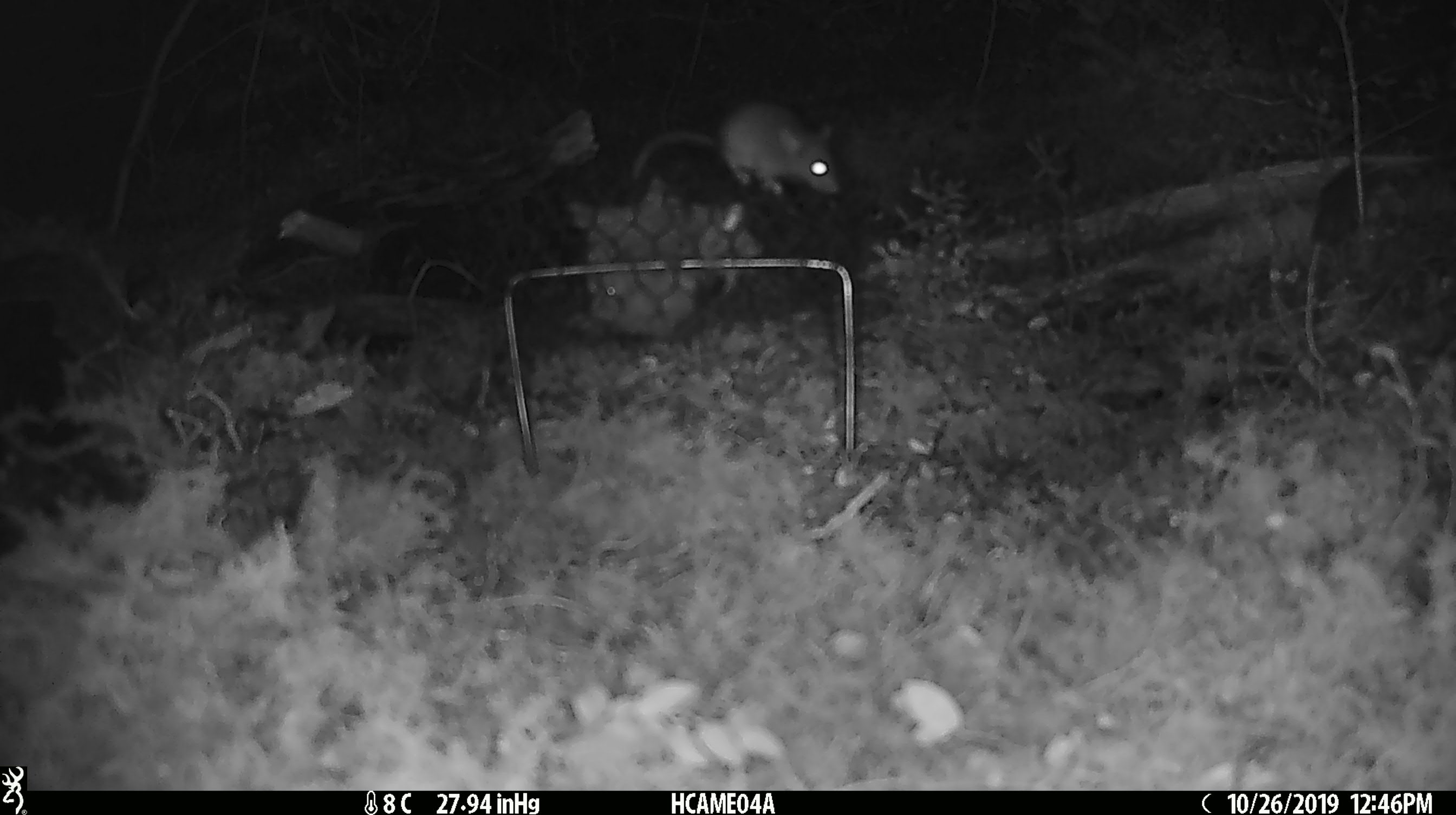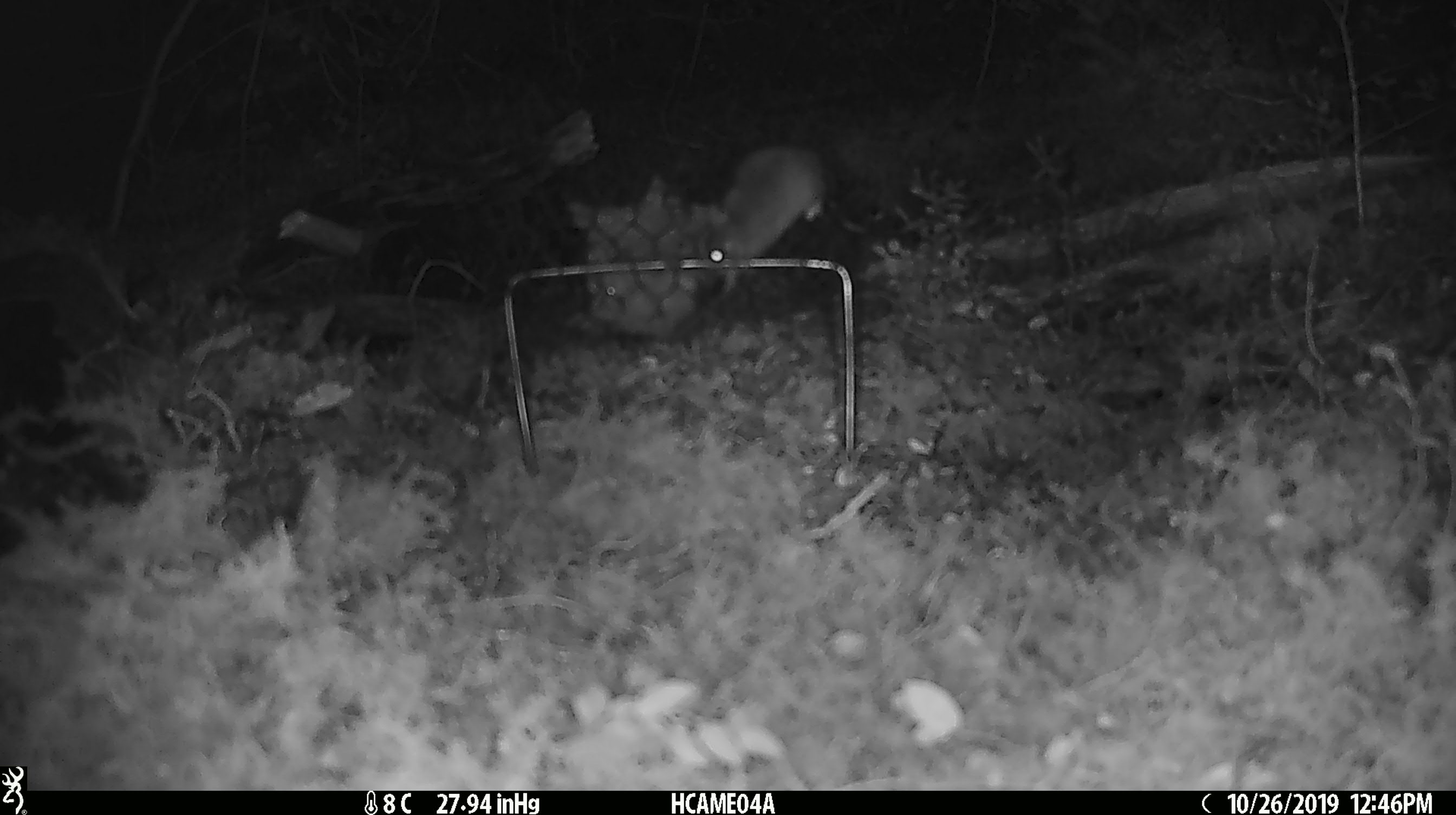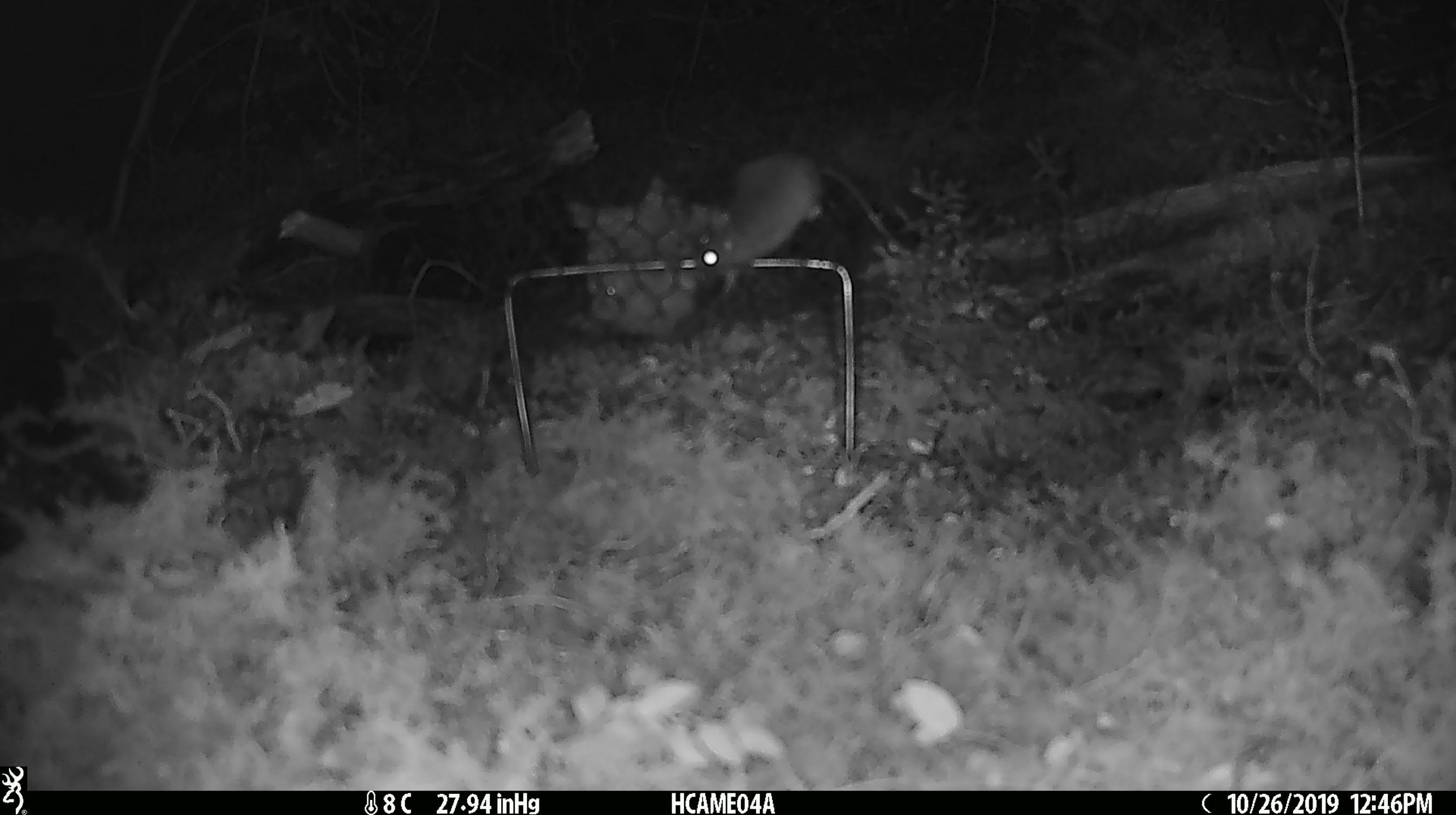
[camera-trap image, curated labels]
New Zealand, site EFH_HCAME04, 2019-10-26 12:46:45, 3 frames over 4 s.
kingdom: Animalia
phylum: Chordata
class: Mammalia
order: Rodentia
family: Muridae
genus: Mus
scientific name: Mus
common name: mouse